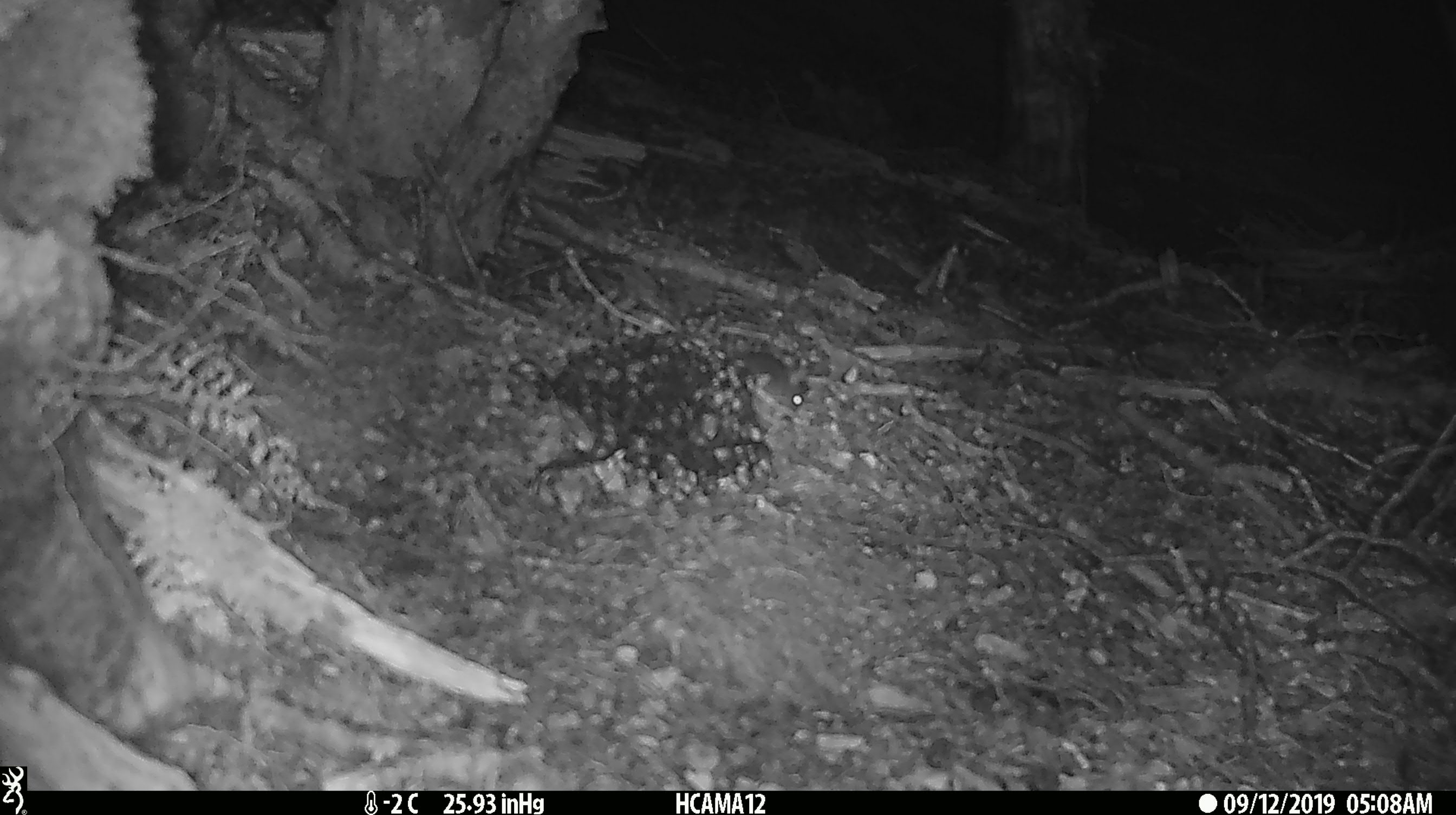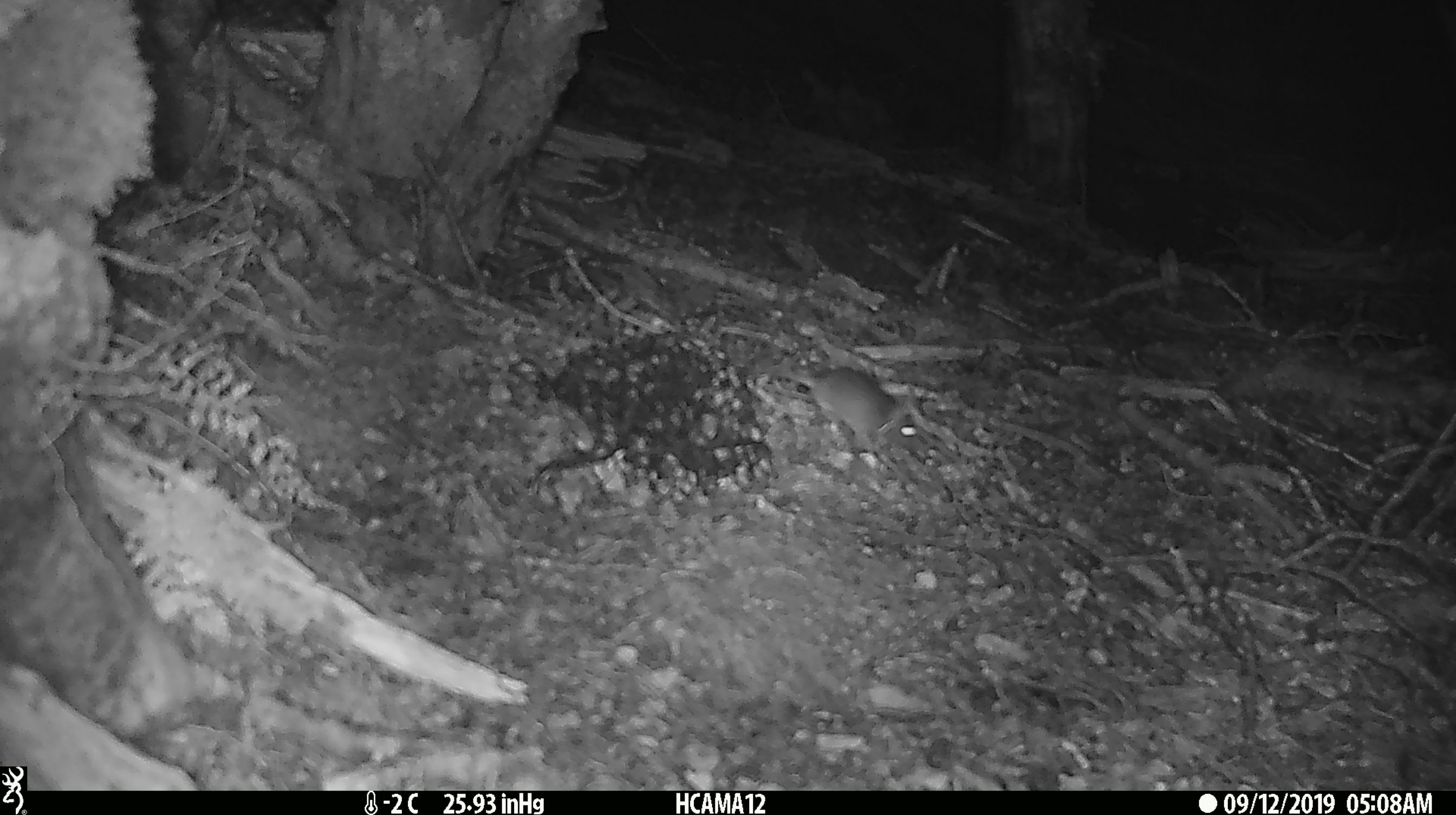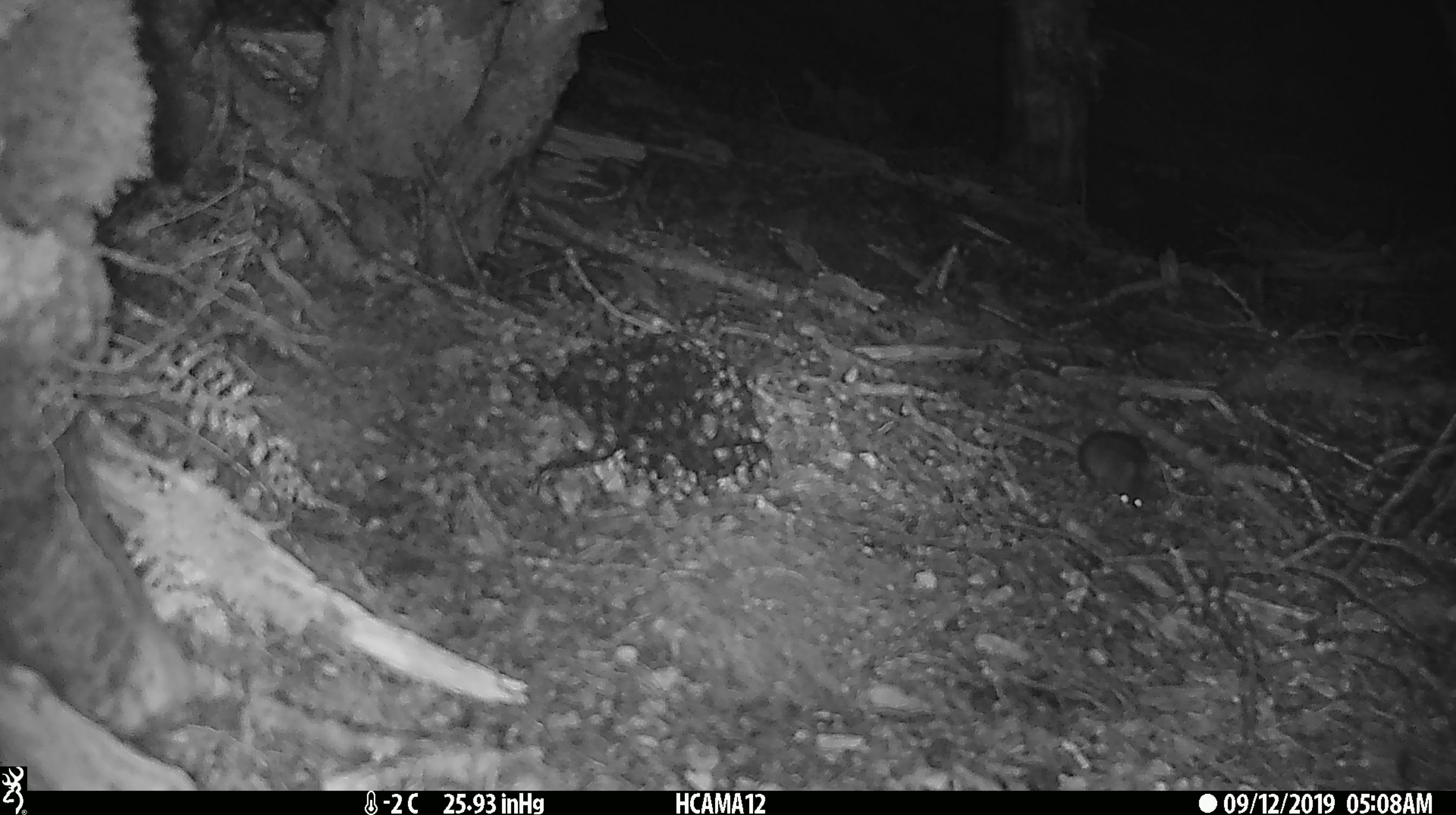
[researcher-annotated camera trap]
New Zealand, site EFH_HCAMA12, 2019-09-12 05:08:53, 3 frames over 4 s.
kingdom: Animalia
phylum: Chordata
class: Mammalia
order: Rodentia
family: Muridae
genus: Mus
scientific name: Mus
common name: mouse